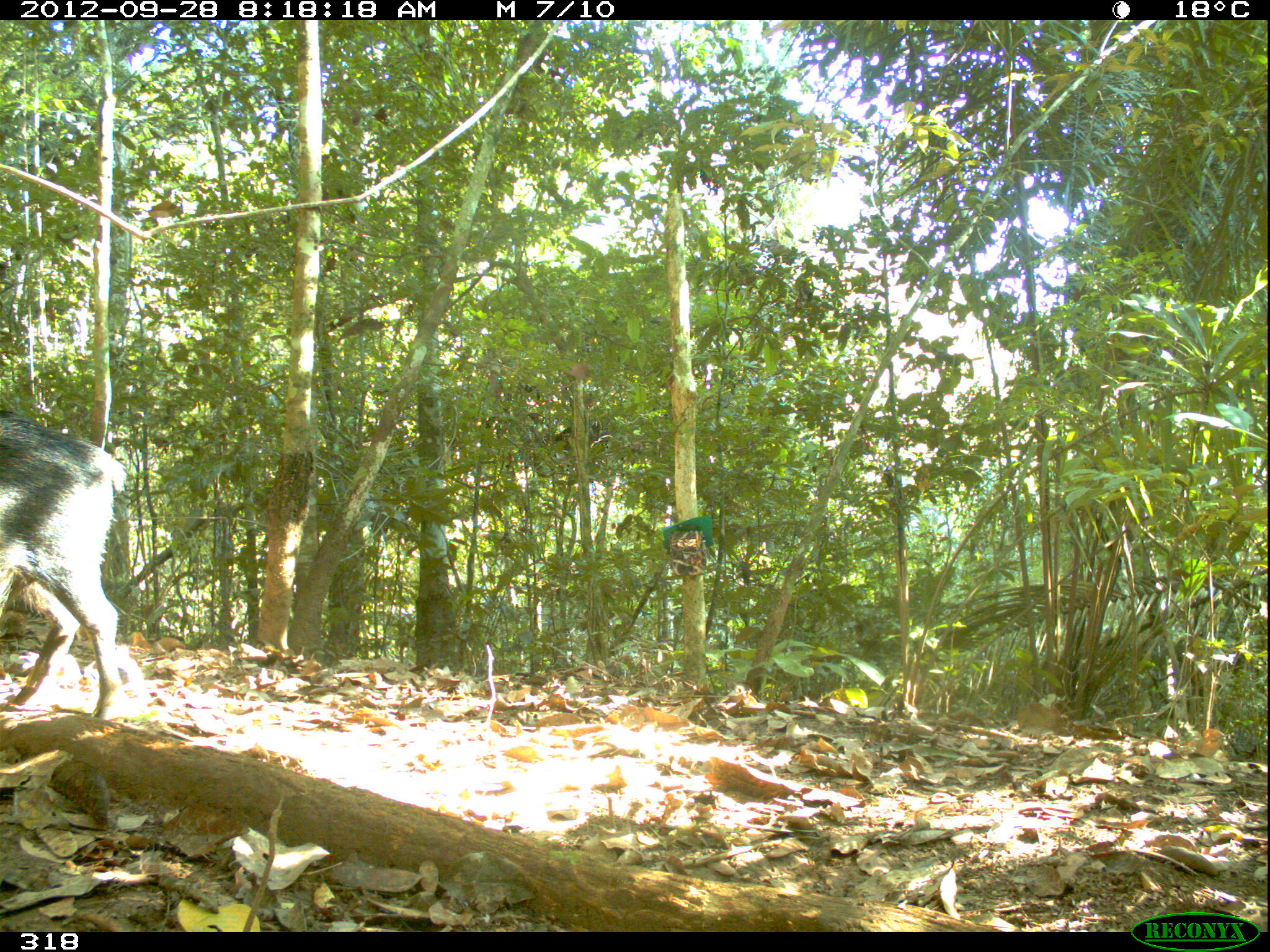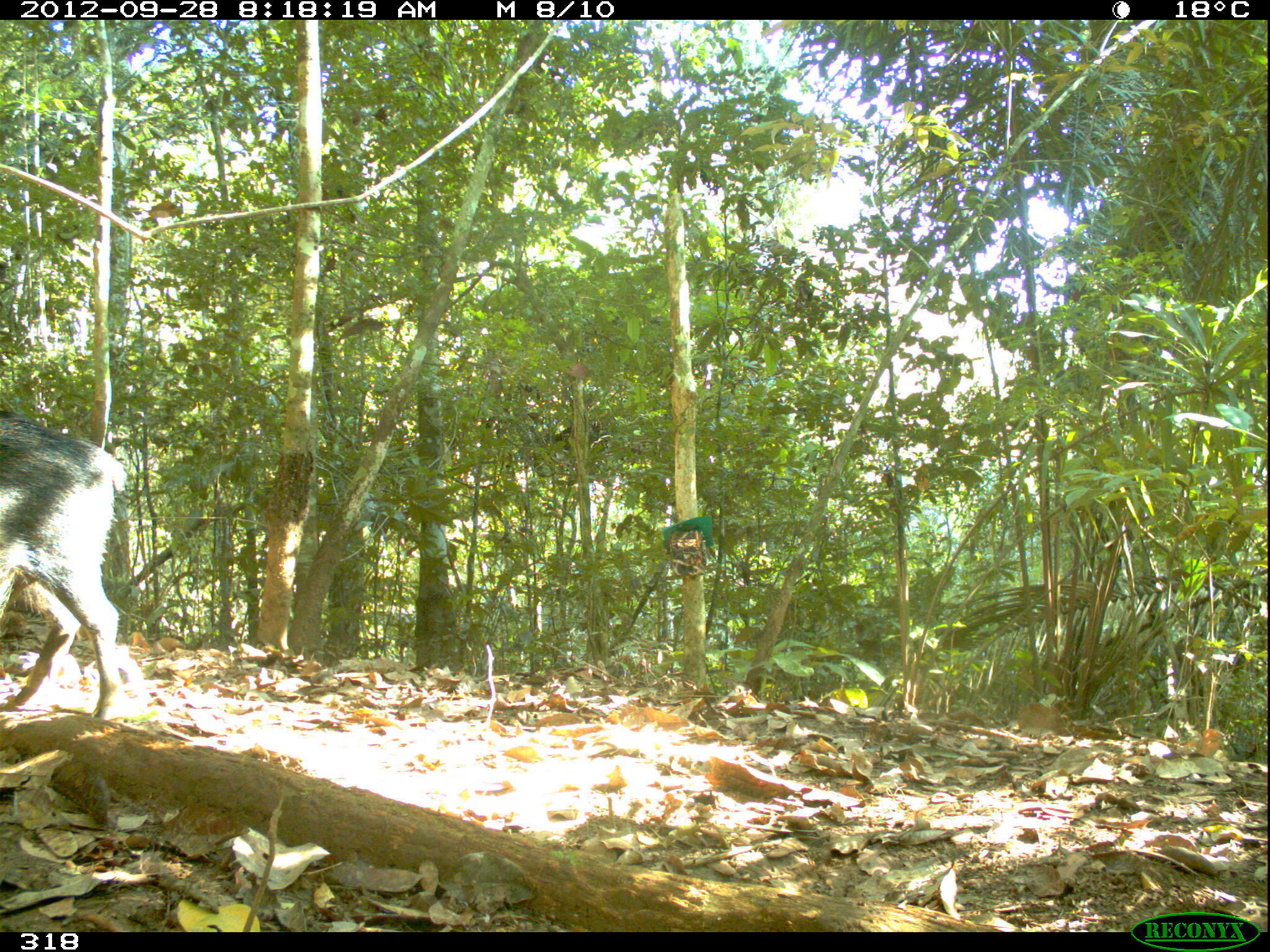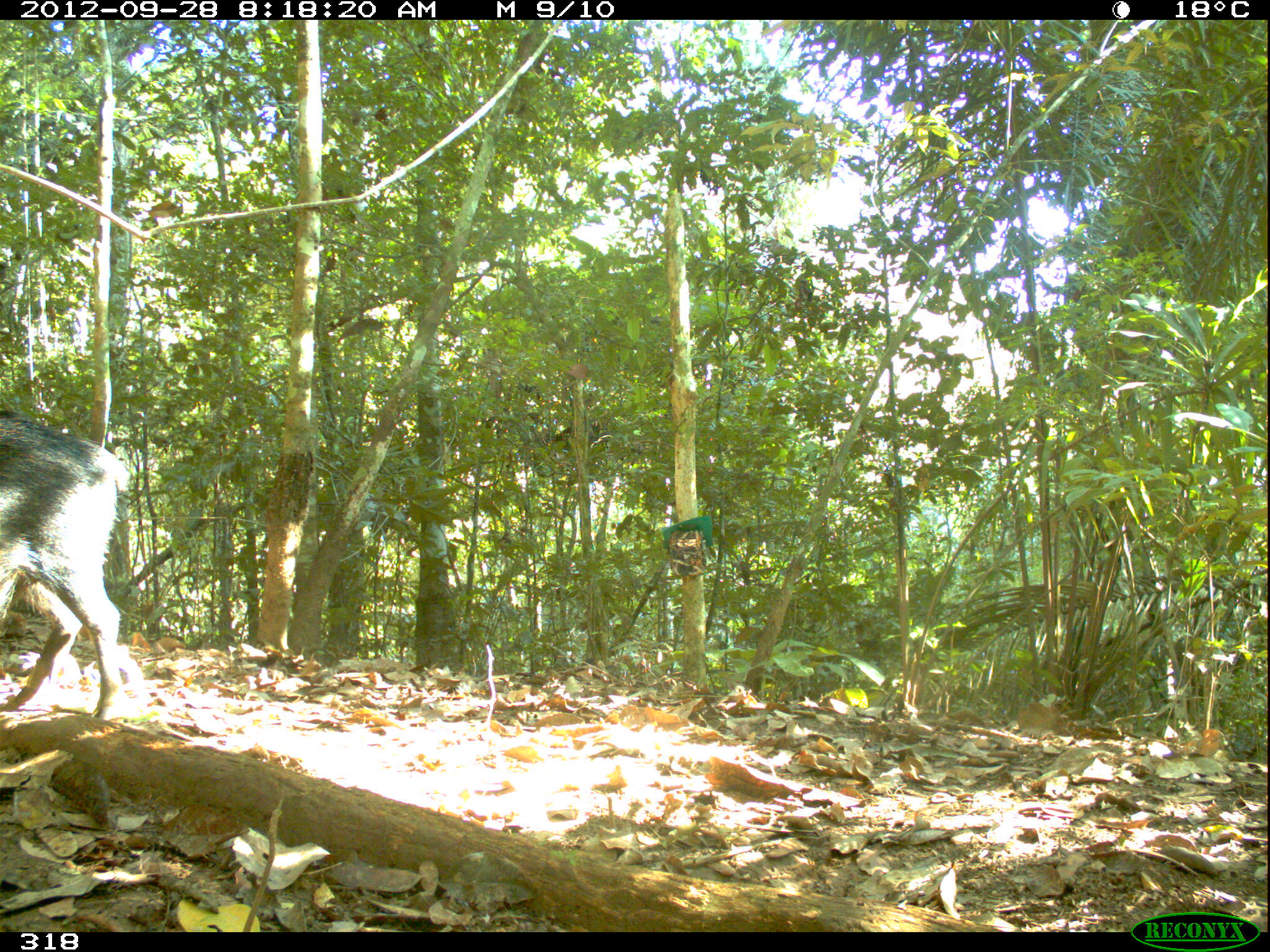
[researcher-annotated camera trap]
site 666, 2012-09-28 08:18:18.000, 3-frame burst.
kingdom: Animalia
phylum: Chordata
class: Mammalia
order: Artiodactyla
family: Tayassuidae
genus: Tayassu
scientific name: Tayassu pecari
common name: white-lipped peccary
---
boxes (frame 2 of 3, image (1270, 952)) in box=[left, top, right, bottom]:
tayassu pecari: box=[0, 409, 128, 722]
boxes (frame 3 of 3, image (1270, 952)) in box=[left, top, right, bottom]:
tayassu pecari: box=[0, 411, 136, 720]